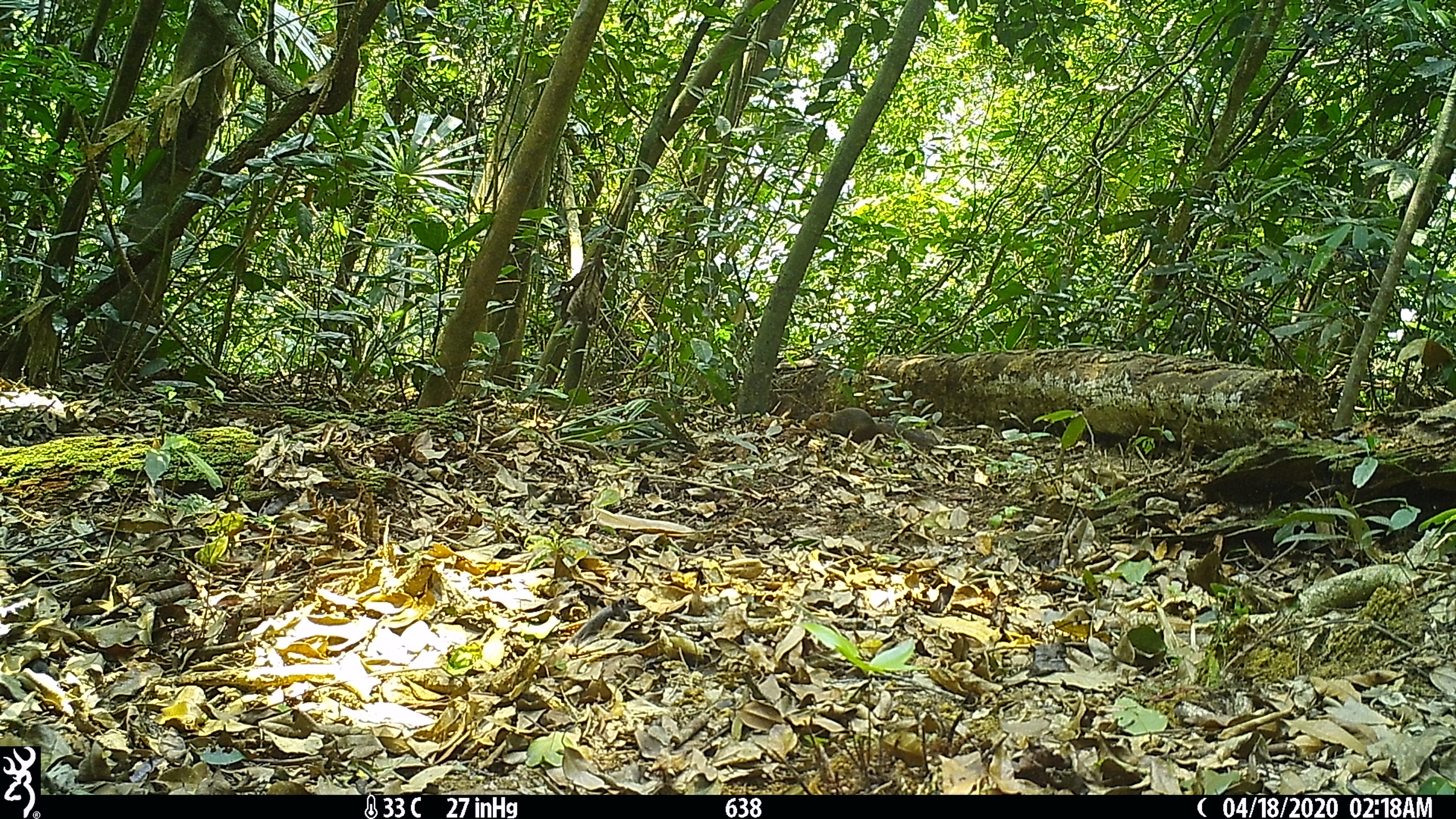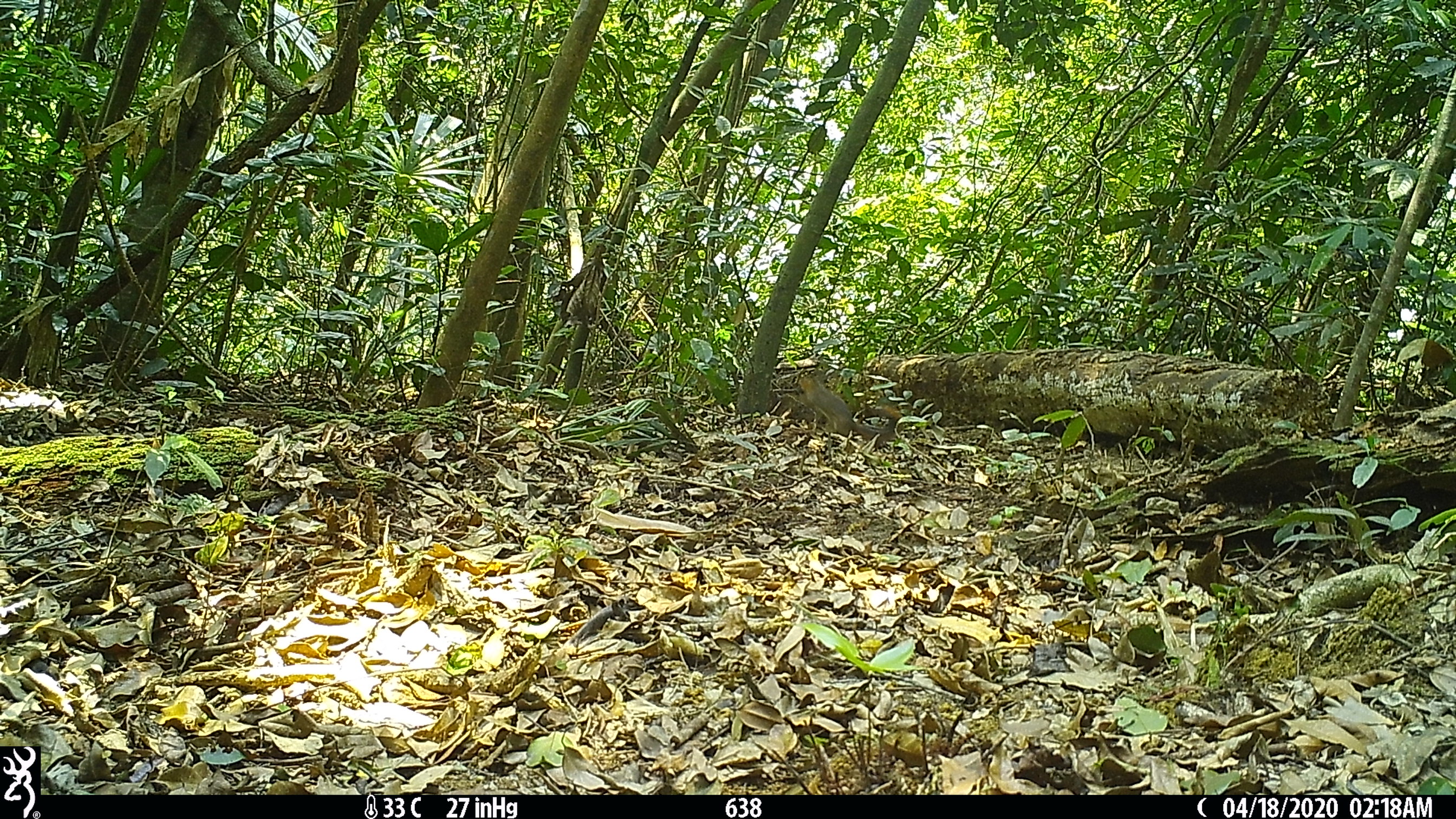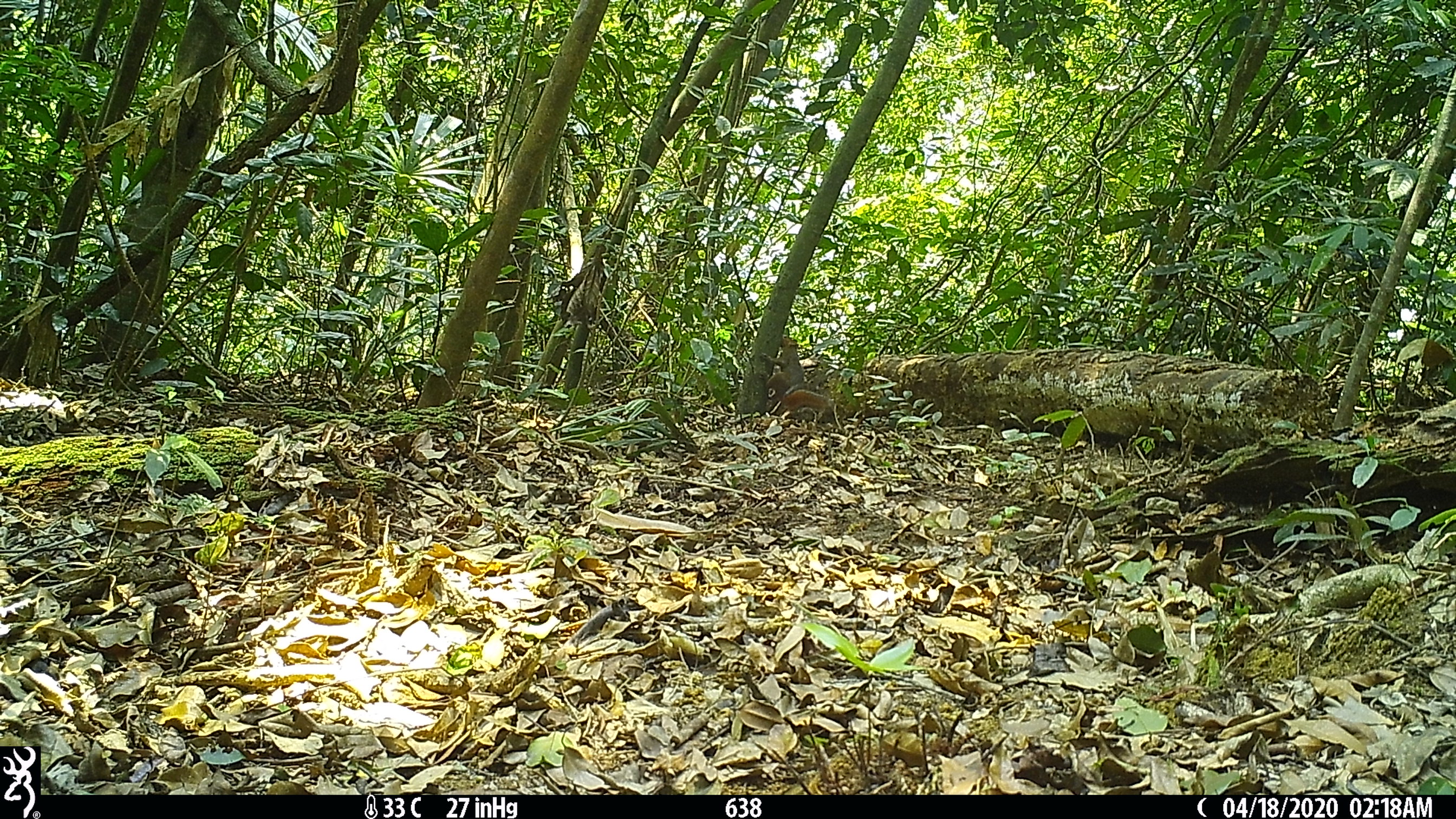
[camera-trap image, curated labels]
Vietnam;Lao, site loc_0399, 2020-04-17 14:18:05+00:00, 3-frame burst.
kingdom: Animalia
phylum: Chordata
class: Mammalia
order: Rodentia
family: Sciuridae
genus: Dremomys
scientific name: Dremomys rufigenis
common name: red-cheeked squirrel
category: red cheeked squirrel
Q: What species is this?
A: Red cheeked squirrel (red-cheeked squirrel) (Dremomys rufigenis).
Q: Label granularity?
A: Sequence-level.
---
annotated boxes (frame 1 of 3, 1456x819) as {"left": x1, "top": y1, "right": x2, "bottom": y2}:
red cheeked squirrel: {"left": 803, "top": 407, "right": 935, "bottom": 446}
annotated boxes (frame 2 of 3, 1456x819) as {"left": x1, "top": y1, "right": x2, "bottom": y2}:
red cheeked squirrel: {"left": 798, "top": 374, "right": 902, "bottom": 445}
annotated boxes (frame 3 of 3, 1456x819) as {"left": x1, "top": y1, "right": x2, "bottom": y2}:
red cheeked squirrel: {"left": 755, "top": 335, "right": 828, "bottom": 417}